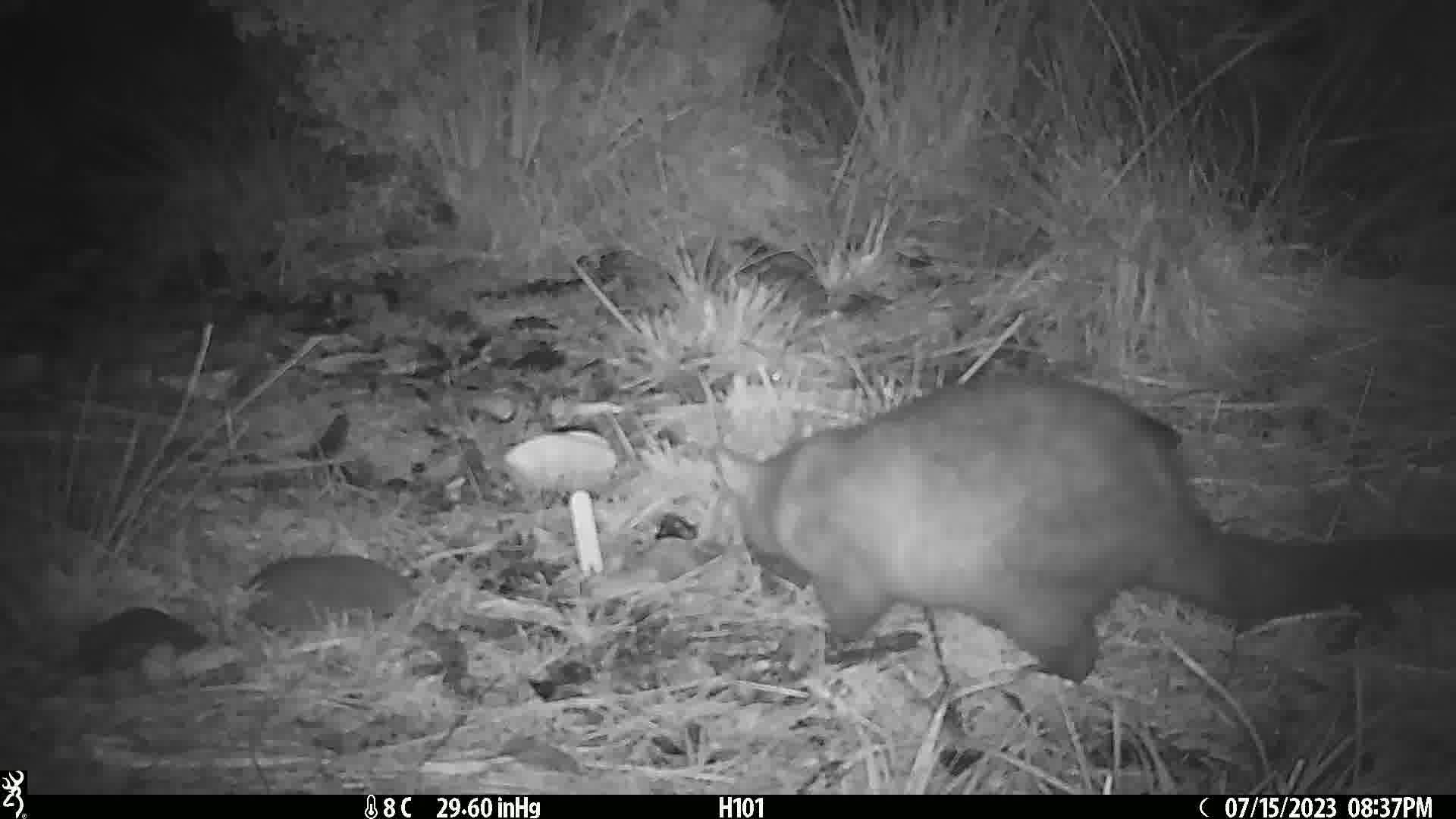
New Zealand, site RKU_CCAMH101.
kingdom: Animalia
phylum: Chordata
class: Mammalia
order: Diprotodontia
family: Phalangeridae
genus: Trichosurus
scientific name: Trichosurus vulpecula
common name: common brushtail possum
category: possum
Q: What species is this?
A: Possum (common brushtail possum) (Trichosurus vulpecula).